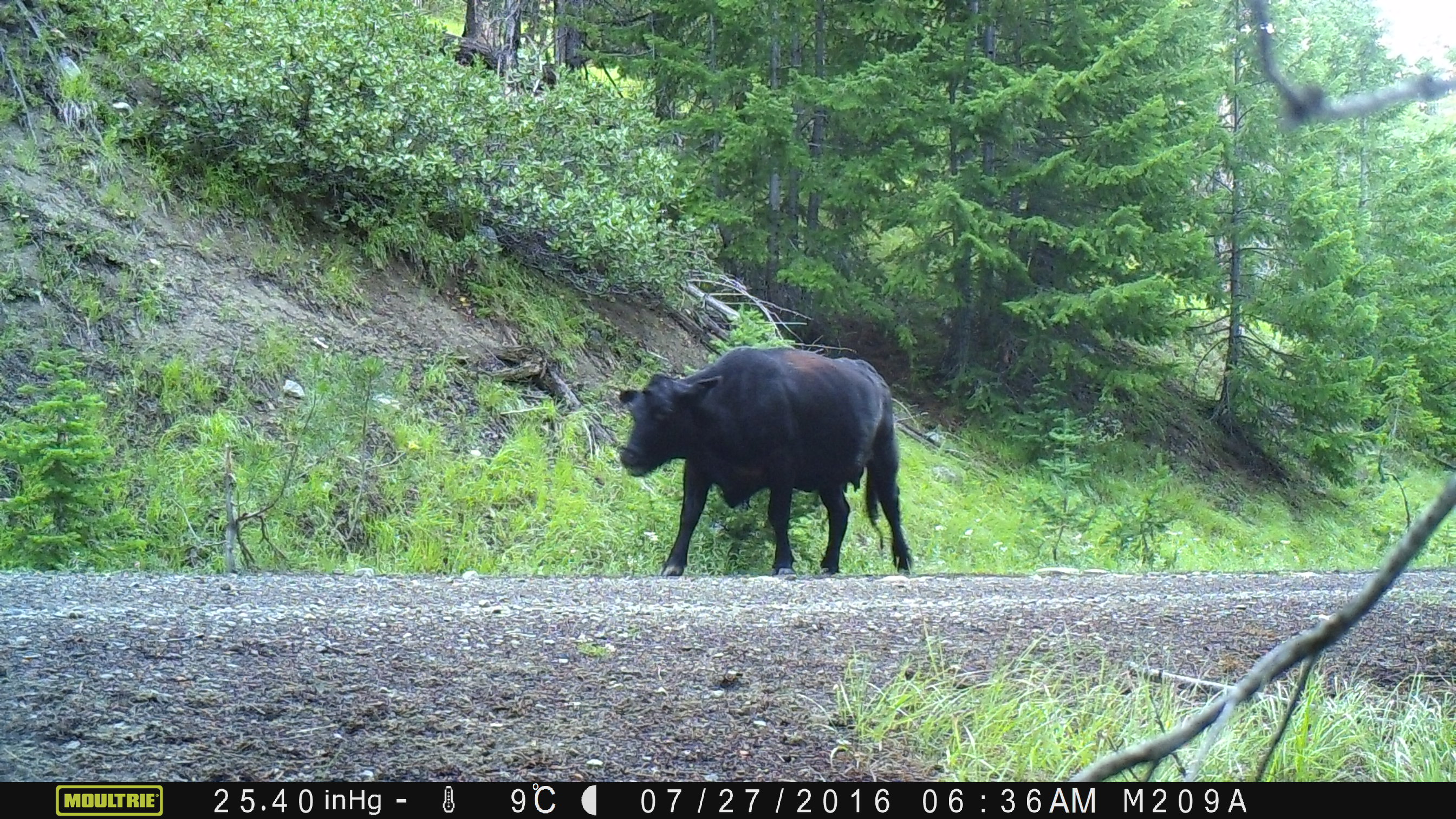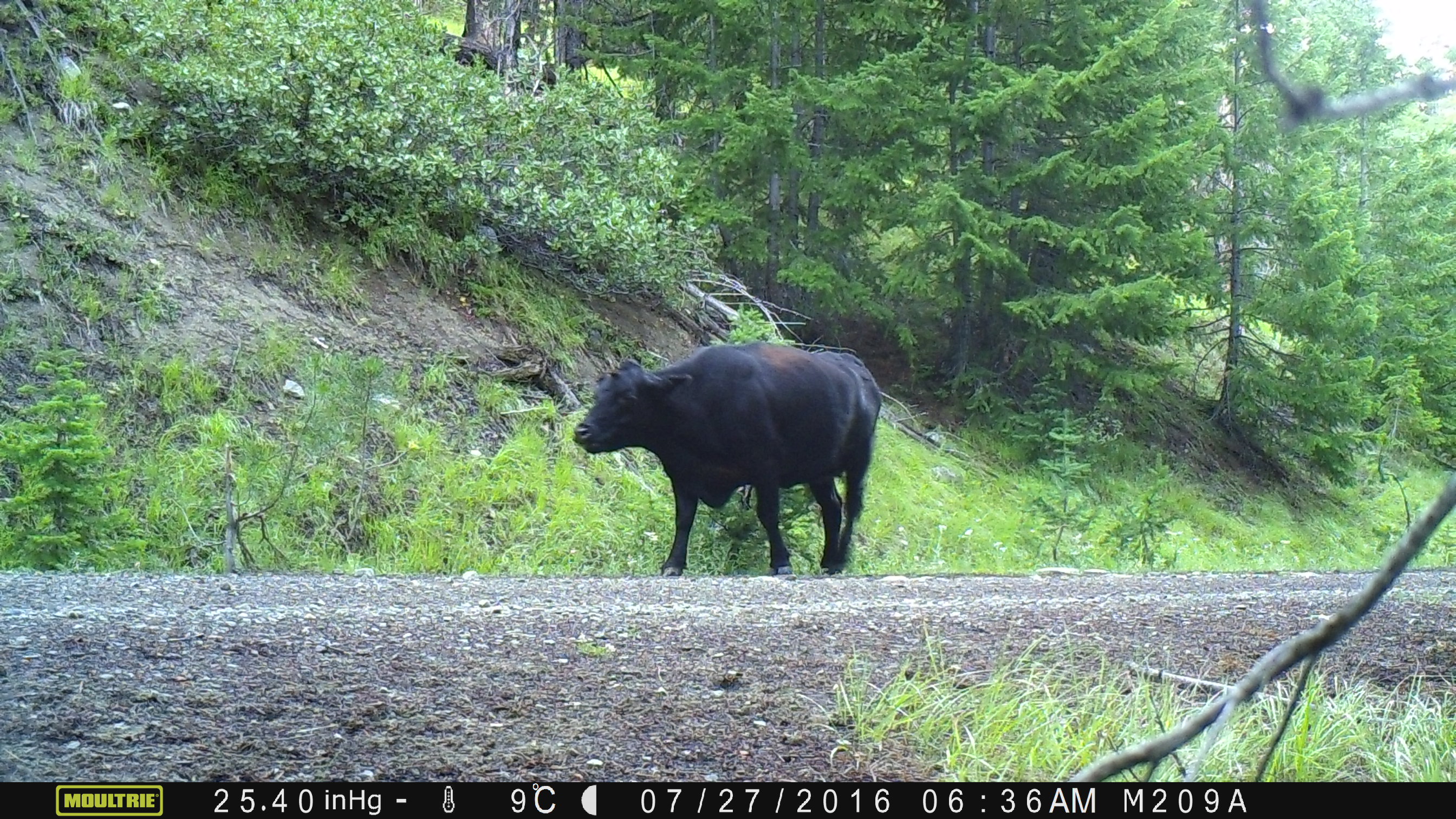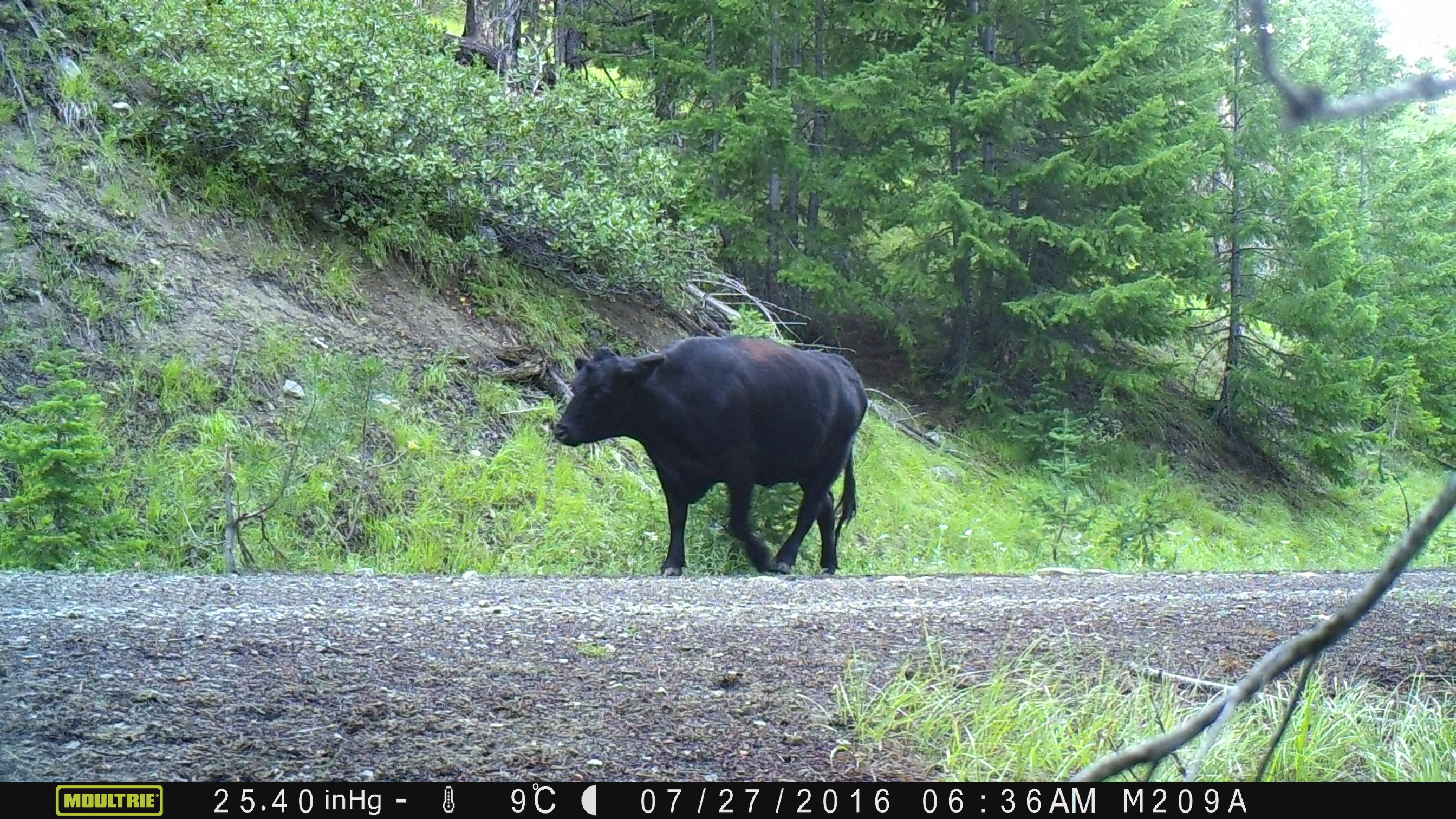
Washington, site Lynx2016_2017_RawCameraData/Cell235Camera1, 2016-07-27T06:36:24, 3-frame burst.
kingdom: Animalia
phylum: Chordata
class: Mammalia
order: Artiodactyla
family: Bovidae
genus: Bos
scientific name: Bos taurus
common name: domestic cattle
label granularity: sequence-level